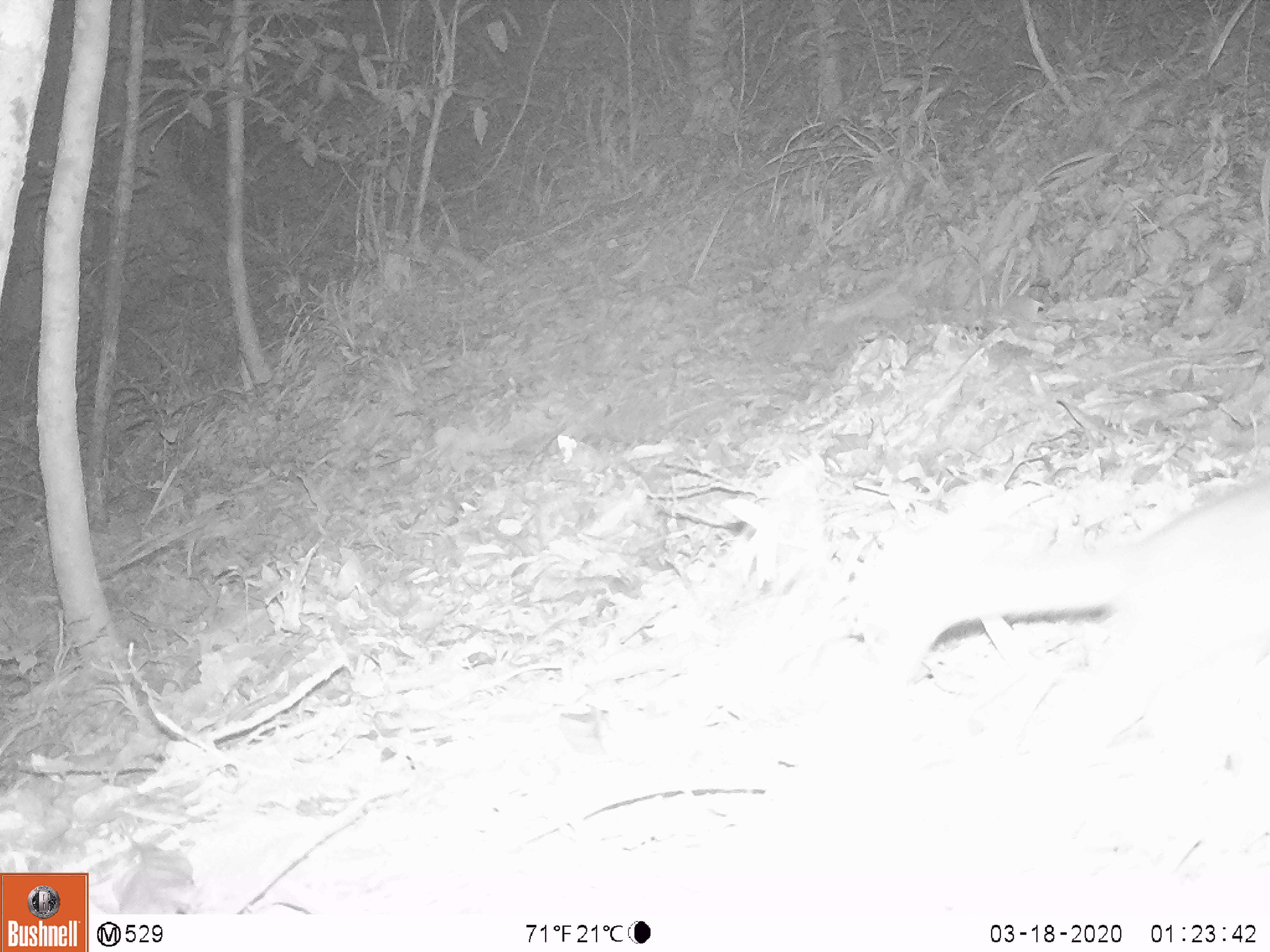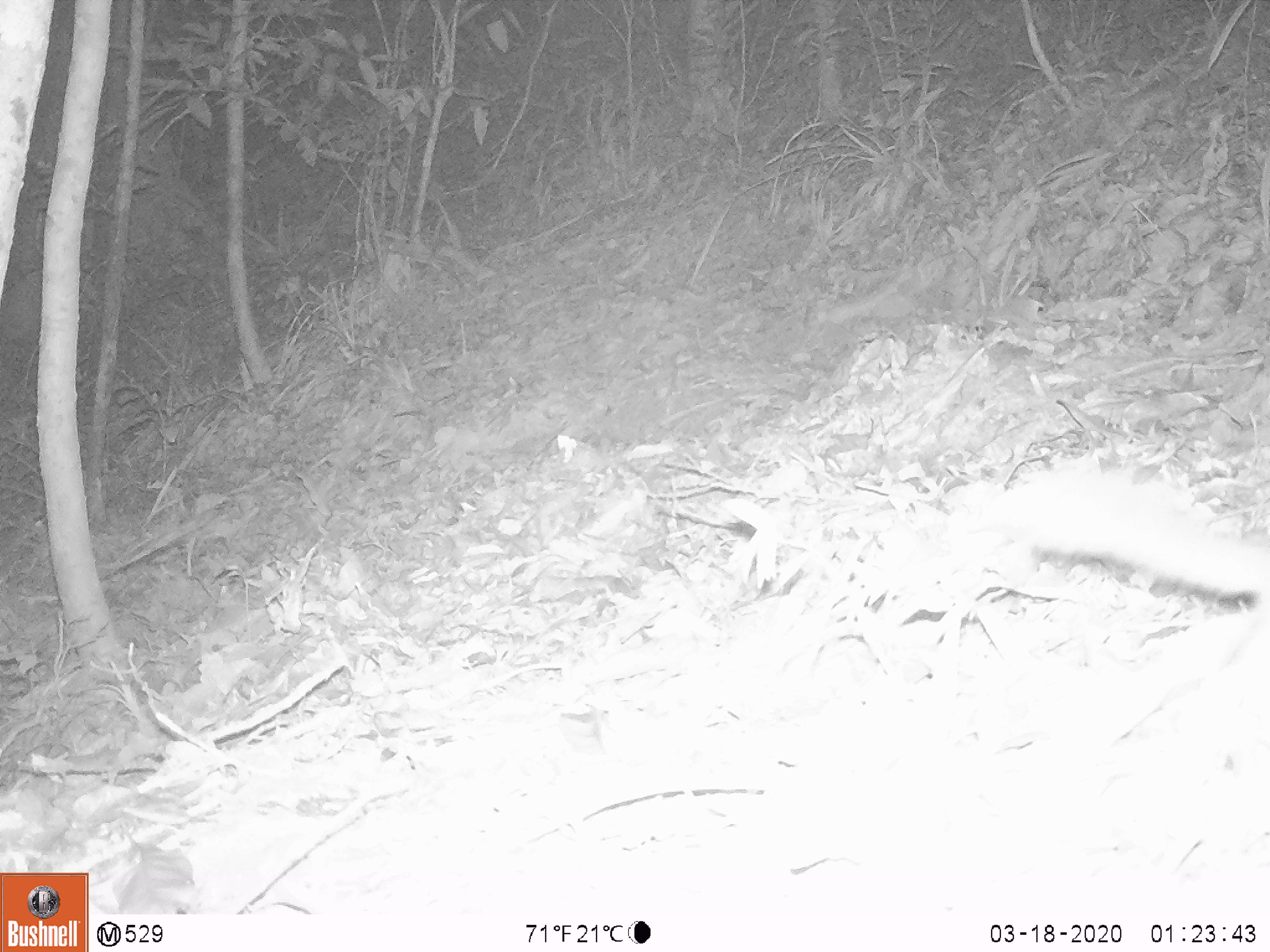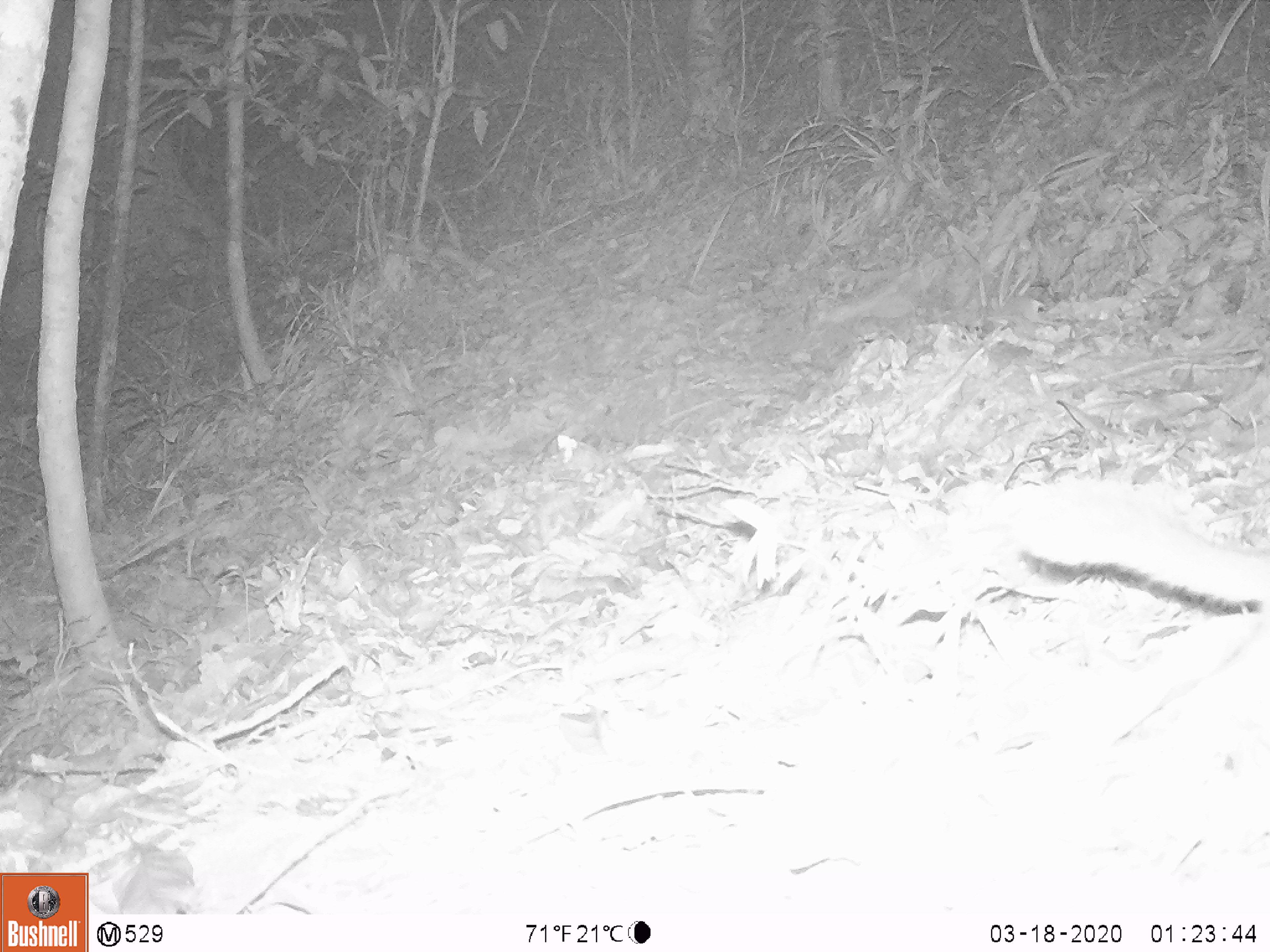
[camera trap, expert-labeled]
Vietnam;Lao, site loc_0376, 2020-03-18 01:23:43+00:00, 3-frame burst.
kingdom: Animalia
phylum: Chordata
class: Mammalia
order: Carnivora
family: Mustelidae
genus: Melogale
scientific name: Melogale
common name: ferret badger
Ferret badger (Melogale). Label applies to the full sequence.